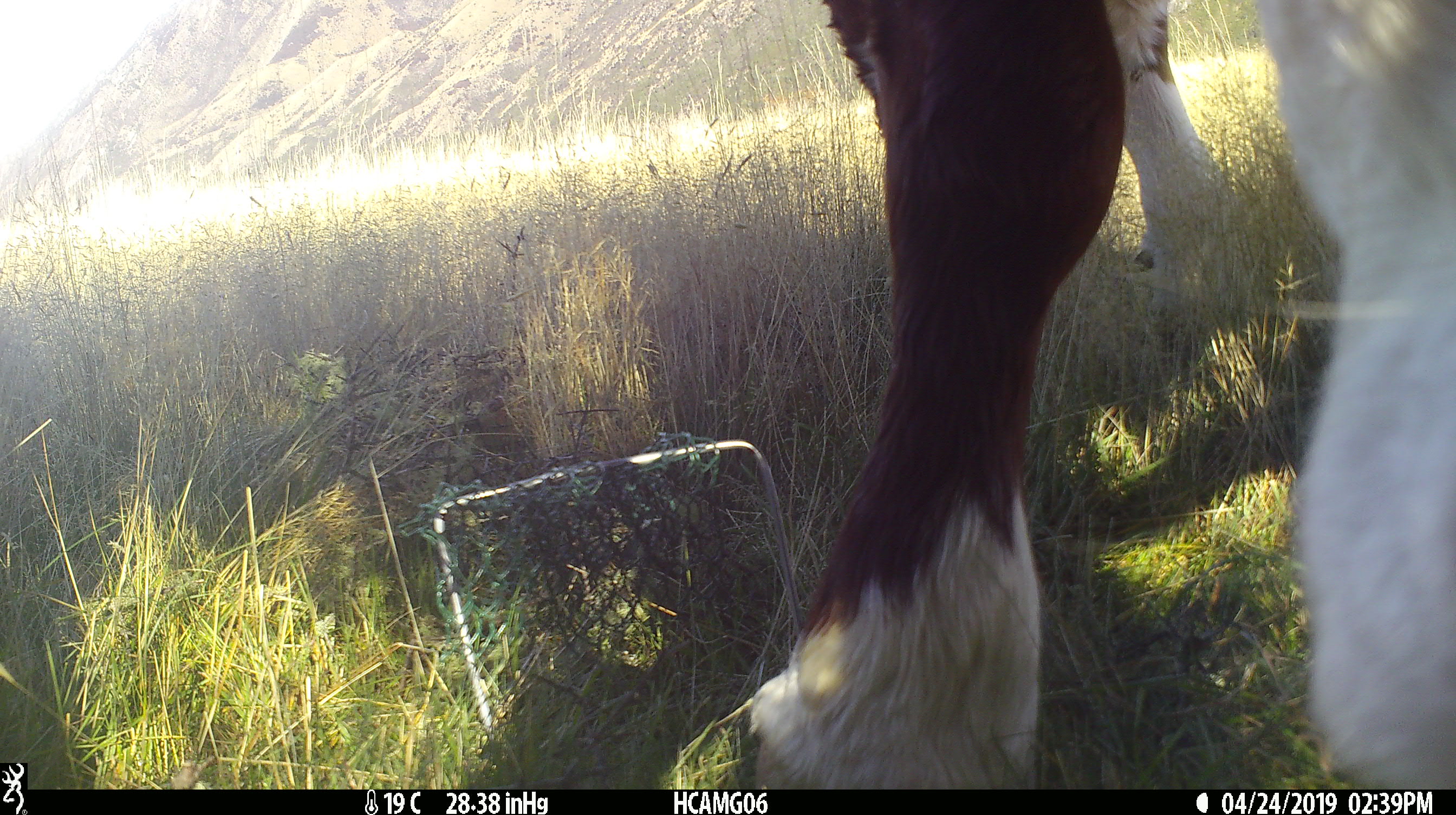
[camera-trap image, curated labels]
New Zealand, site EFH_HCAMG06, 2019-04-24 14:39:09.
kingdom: Animalia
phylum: Chordata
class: Mammalia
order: Artiodactyla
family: Bovidae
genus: Bos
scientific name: Bos taurus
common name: domestic cow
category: cow